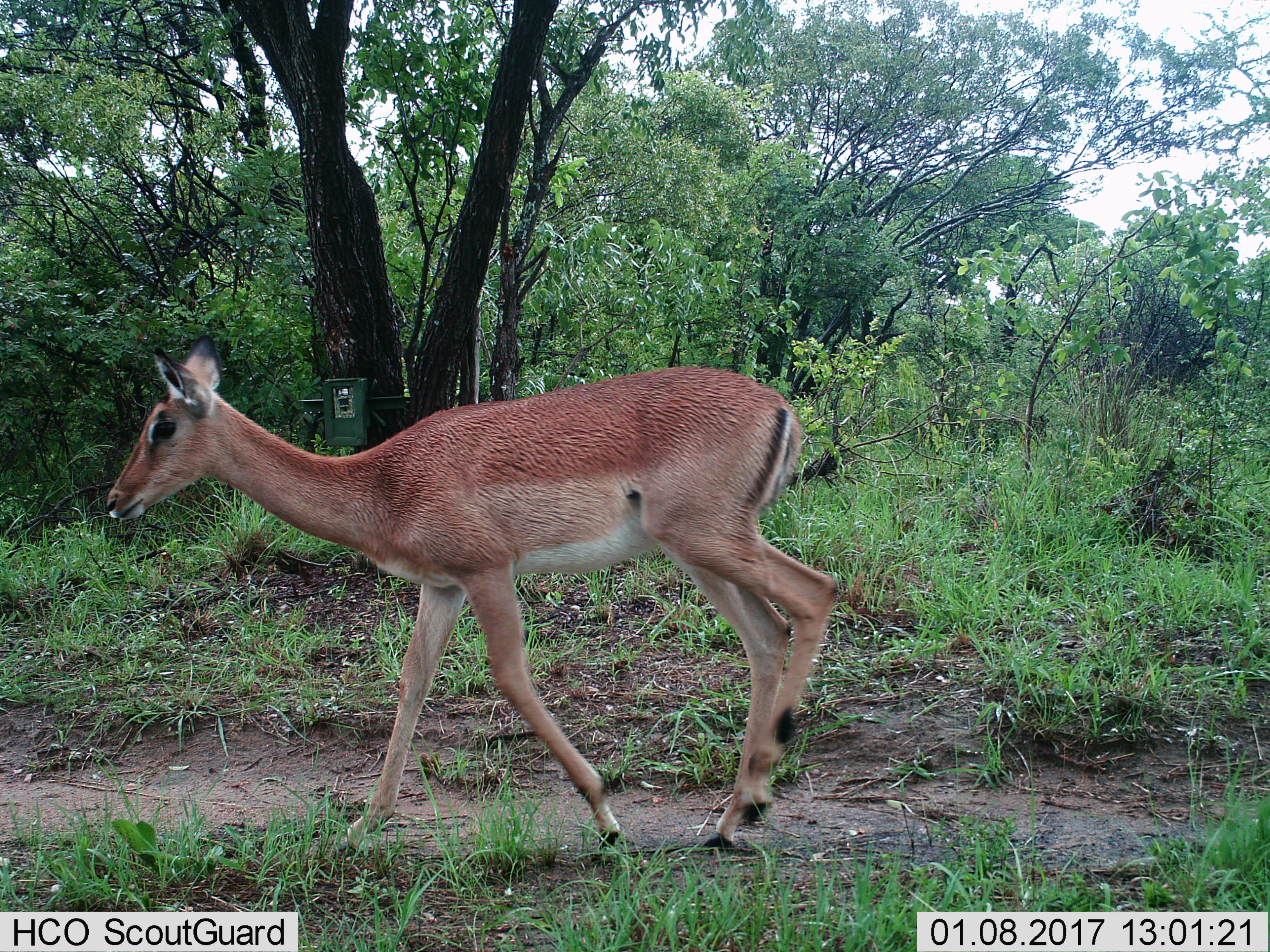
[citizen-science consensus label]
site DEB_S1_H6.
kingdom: Animalia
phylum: Chordata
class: Mammalia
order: Artiodactyla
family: Bovidae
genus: Aepyceros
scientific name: Aepyceros melampus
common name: impala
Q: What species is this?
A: Impala (Aepyceros melampus).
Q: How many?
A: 1.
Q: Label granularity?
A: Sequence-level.